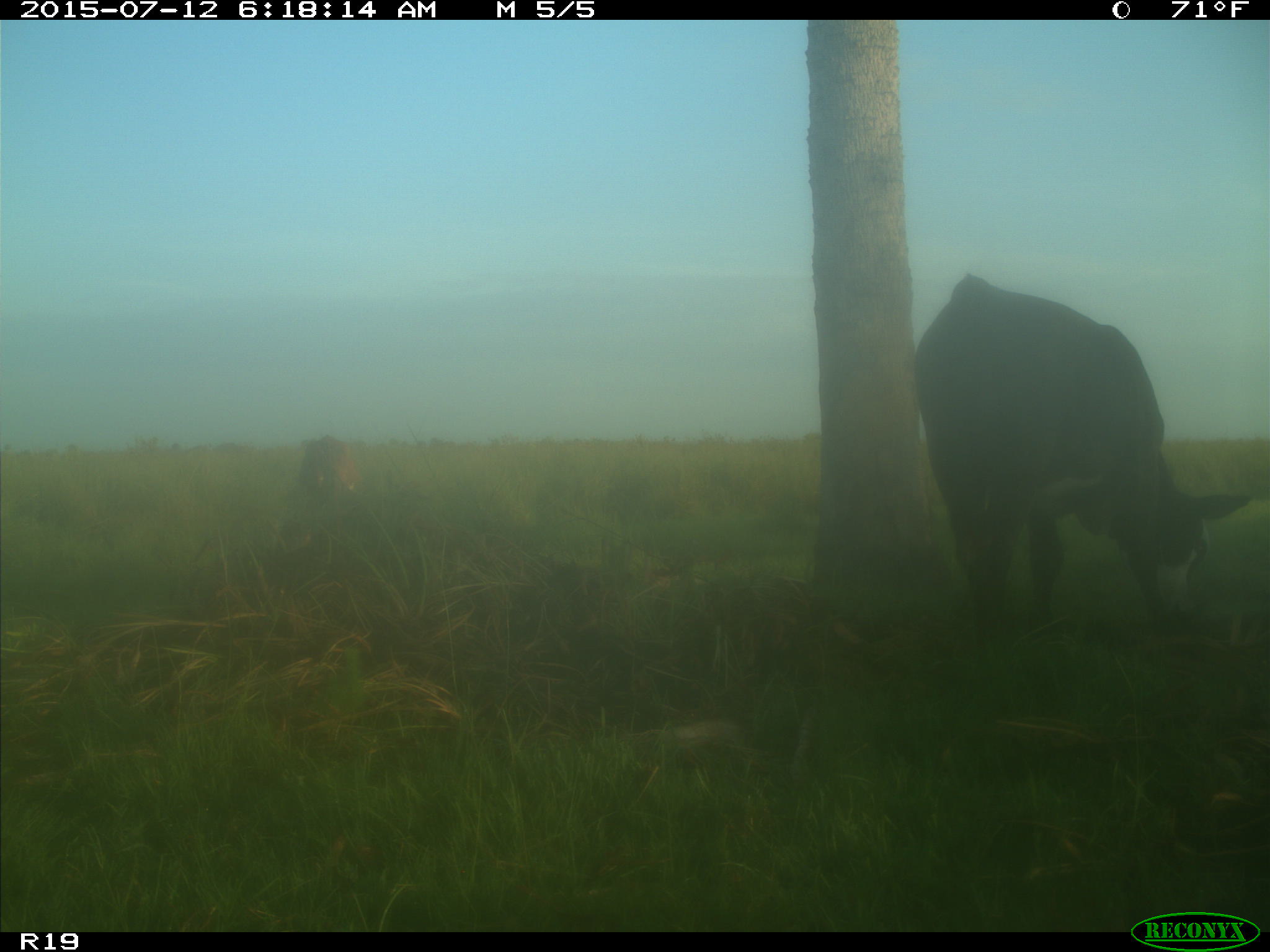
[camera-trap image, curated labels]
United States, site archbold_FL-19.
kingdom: Animalia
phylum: Chordata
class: Mammalia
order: Artiodactyla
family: Bovidae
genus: Bos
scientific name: Bos taurus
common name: domestic cow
Bos taurus (domestic cow).